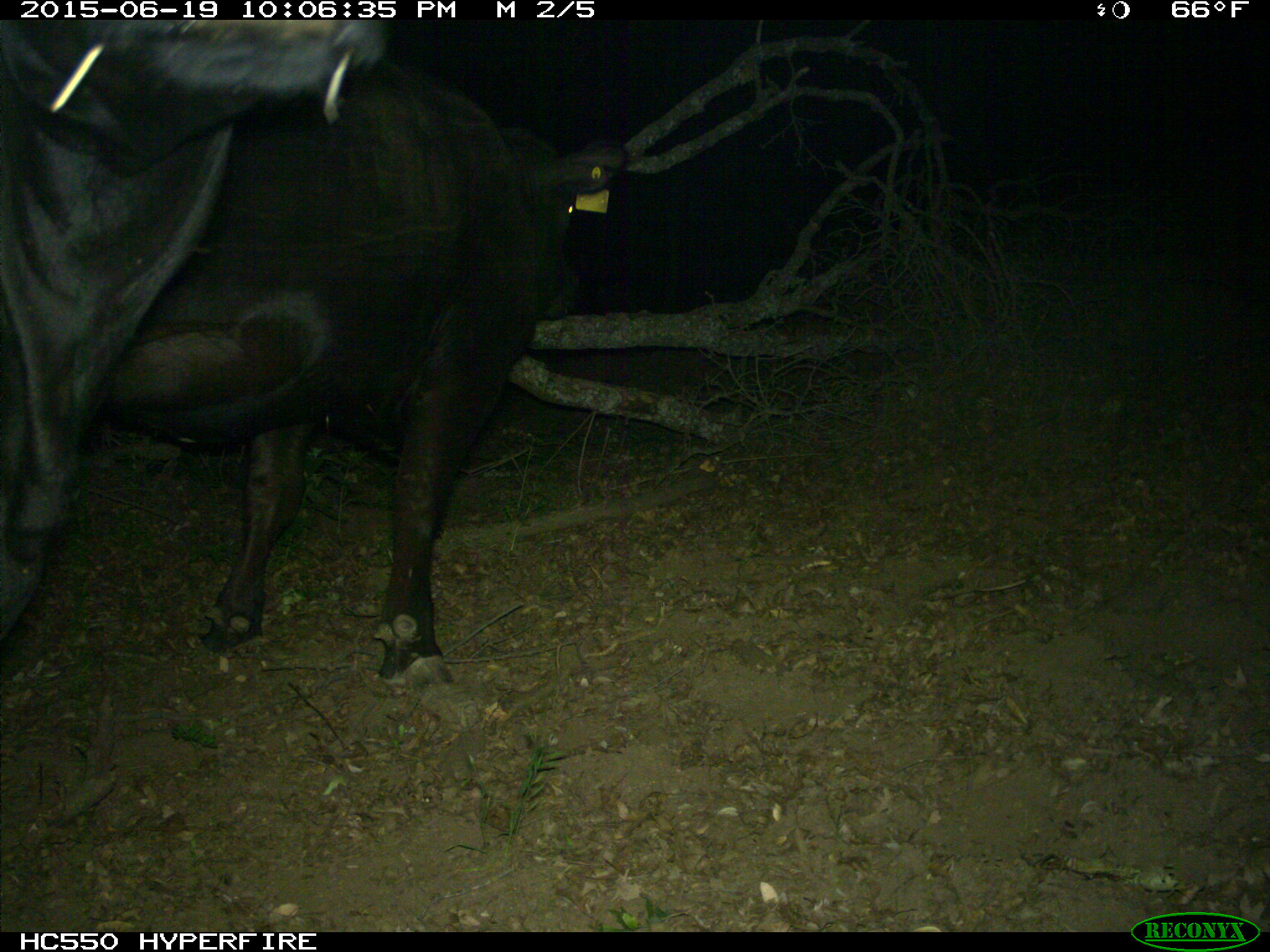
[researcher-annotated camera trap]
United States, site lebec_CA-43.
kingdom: Animalia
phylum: Chordata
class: Mammalia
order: Artiodactyla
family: Bovidae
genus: Bos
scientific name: Bos taurus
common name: domestic cow